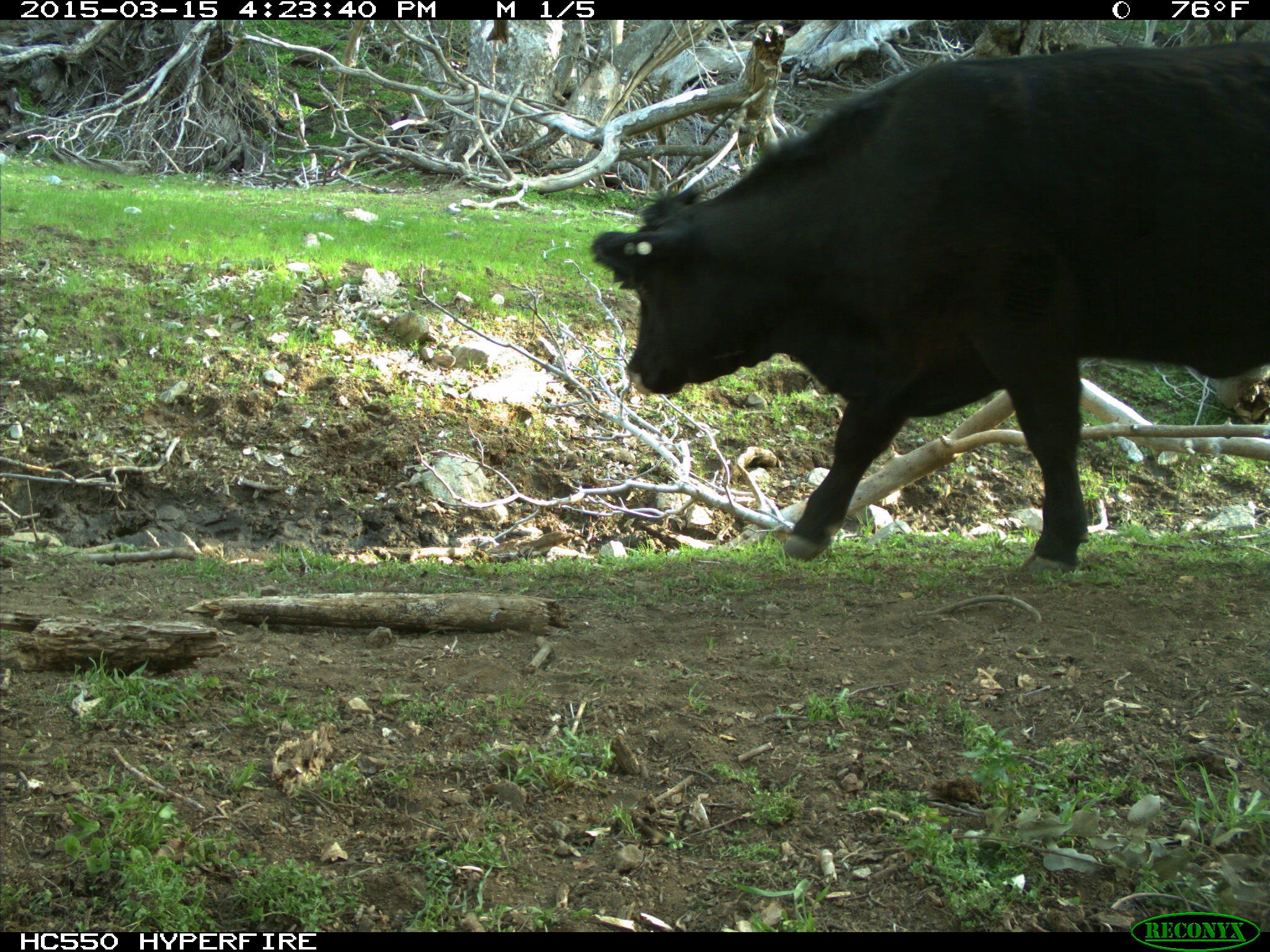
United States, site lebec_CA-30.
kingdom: Animalia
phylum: Chordata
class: Mammalia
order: Artiodactyla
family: Bovidae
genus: Bos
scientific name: Bos taurus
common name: domestic cow